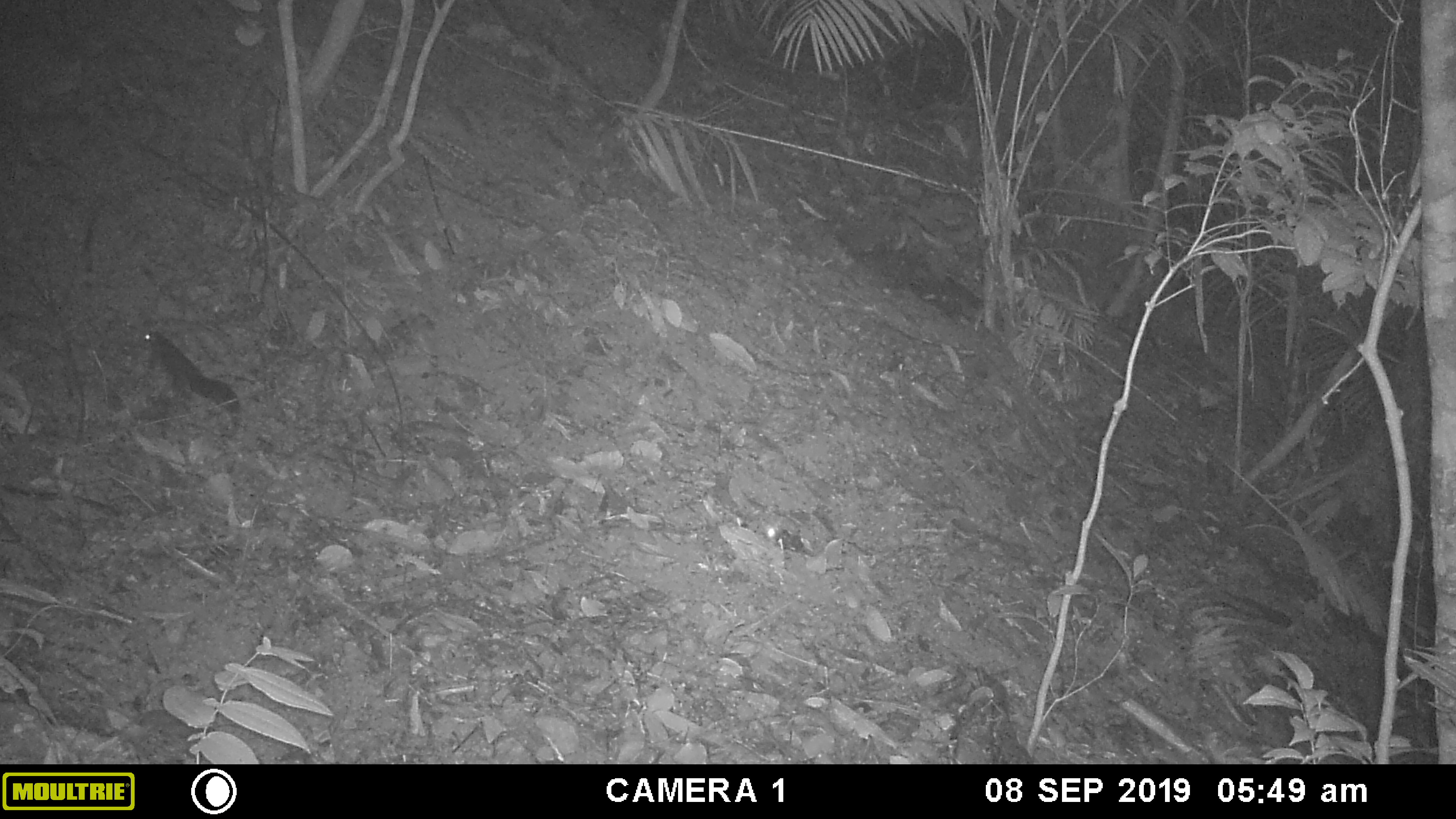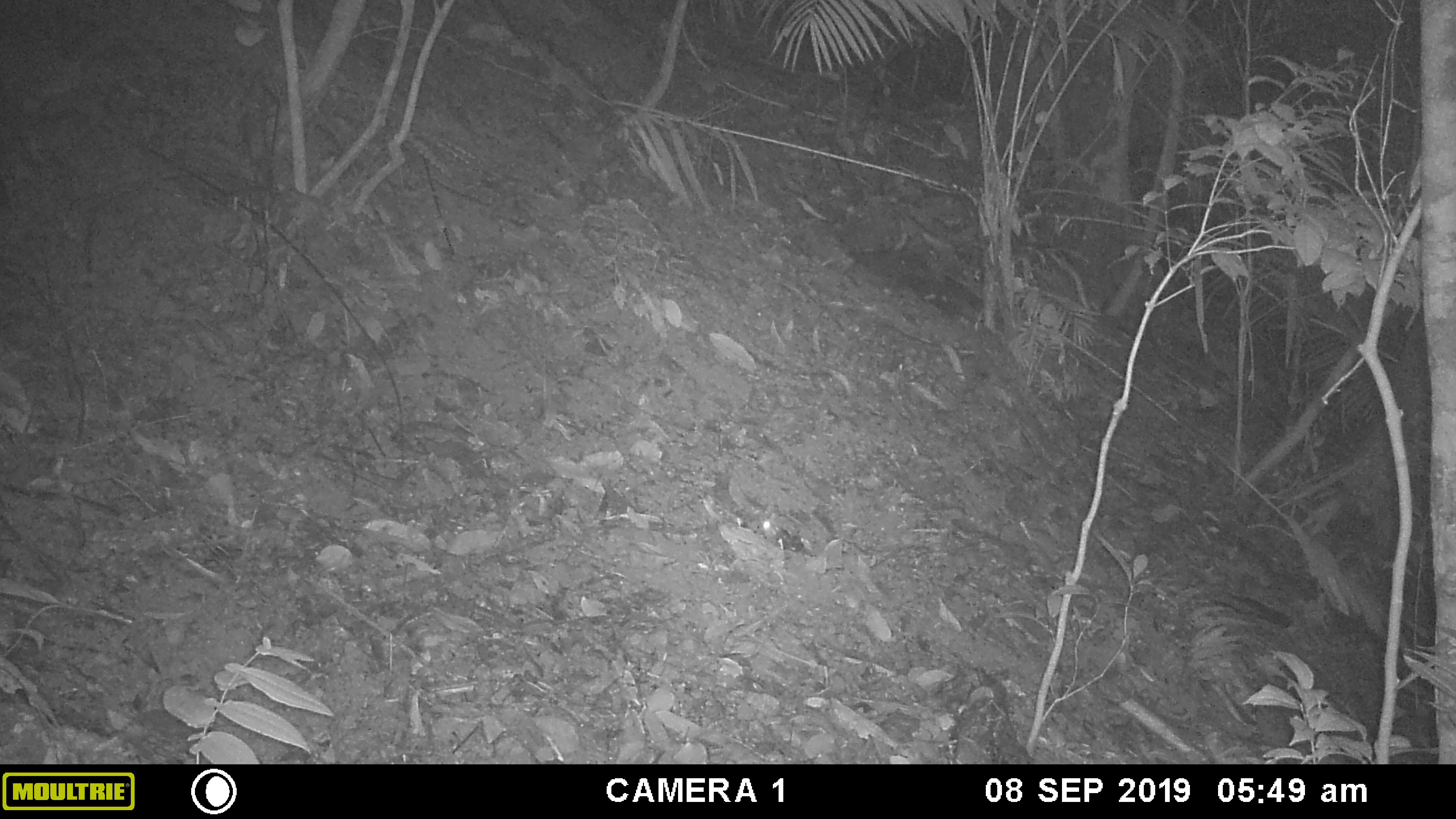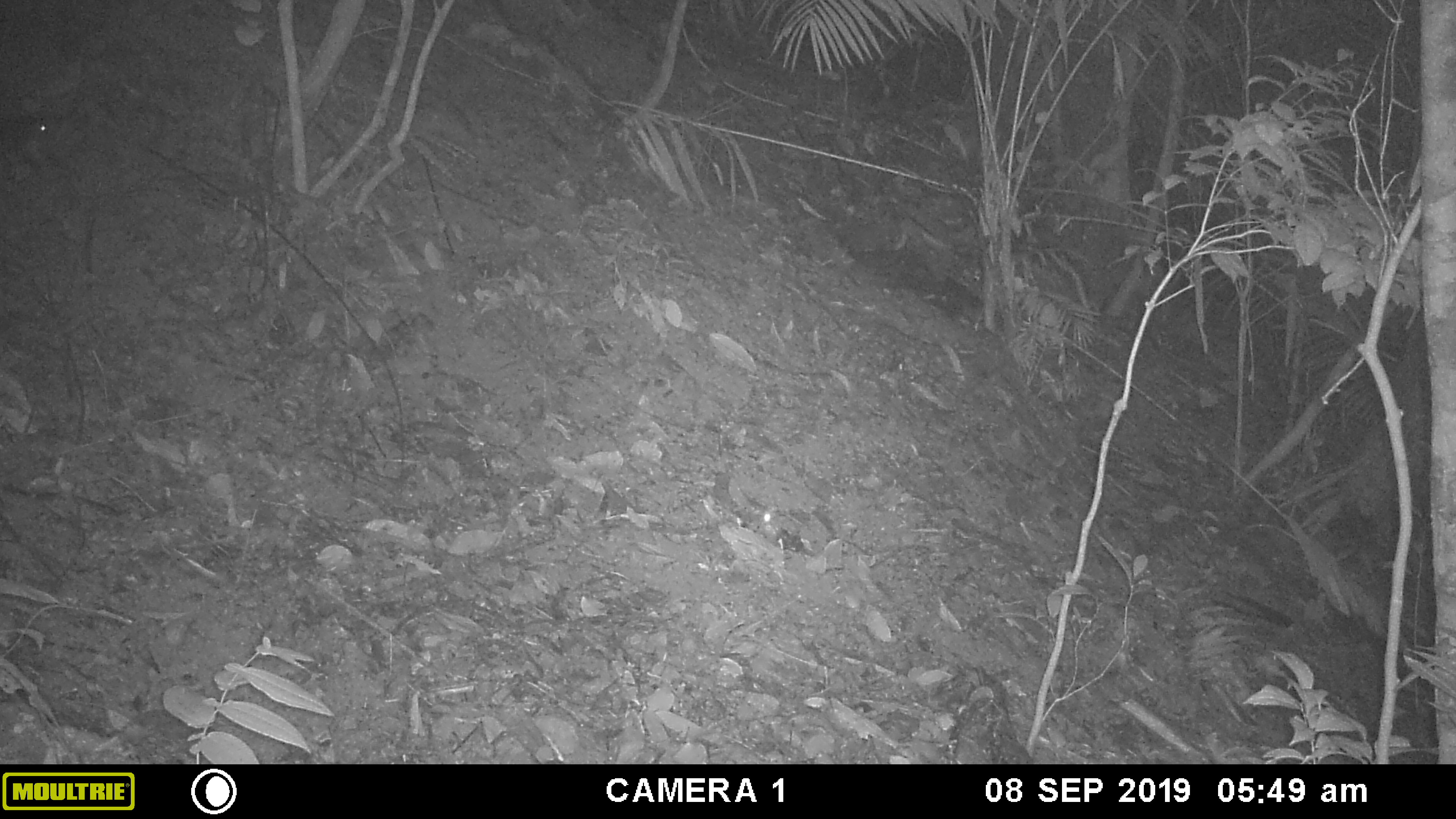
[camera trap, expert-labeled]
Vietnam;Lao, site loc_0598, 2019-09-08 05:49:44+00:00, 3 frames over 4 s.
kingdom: Animalia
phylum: Chordata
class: Mammalia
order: Rodentia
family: Sciuridae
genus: Sciurus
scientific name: Sciurus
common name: squirrel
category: unidentified squirrel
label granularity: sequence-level